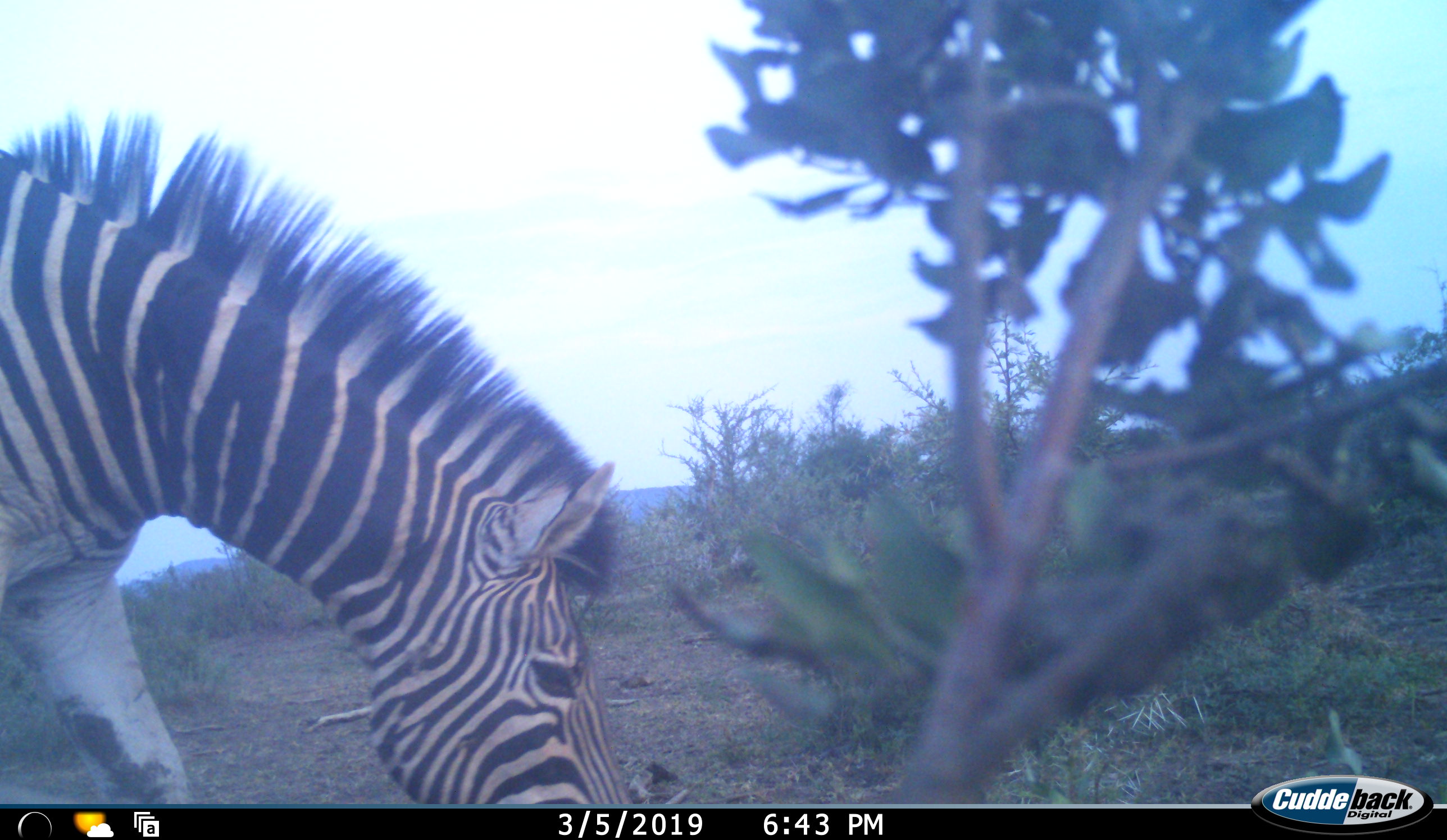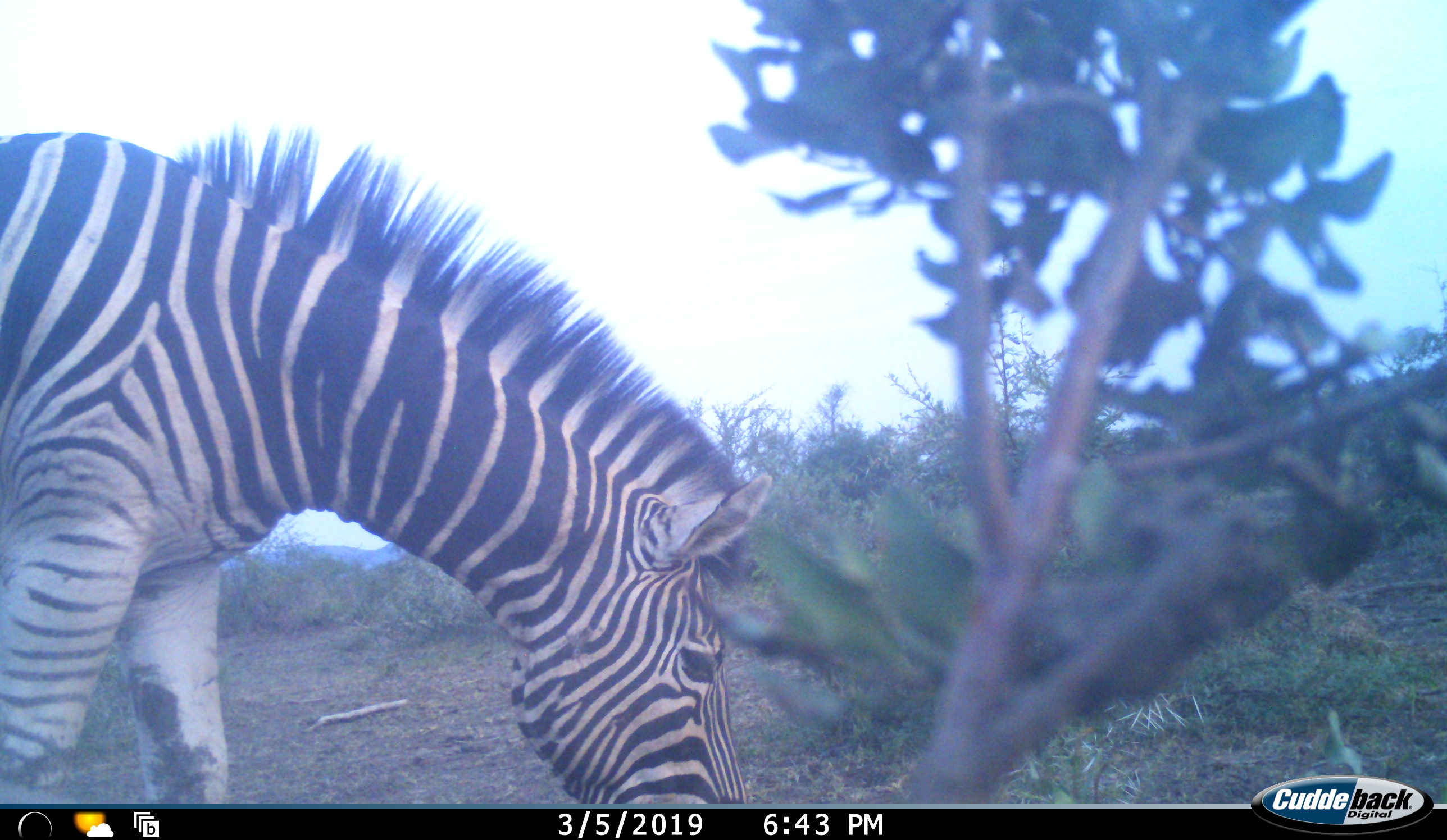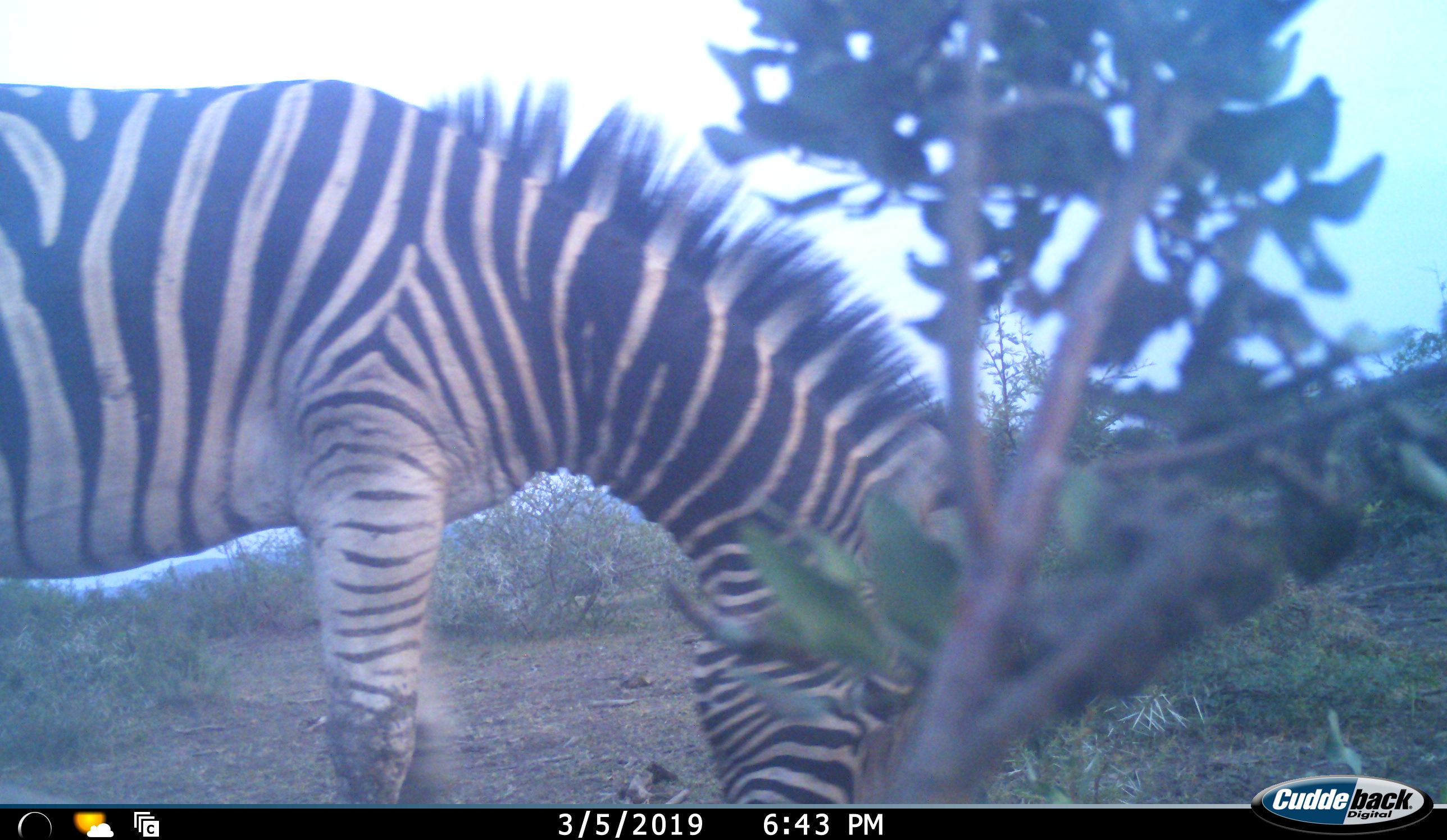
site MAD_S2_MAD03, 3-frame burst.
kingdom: Animalia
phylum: Chordata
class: Mammalia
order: Perissodactyla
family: Equidae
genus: Equus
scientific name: Equus quagga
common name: plains zebra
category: zebraplains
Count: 1.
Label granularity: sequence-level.